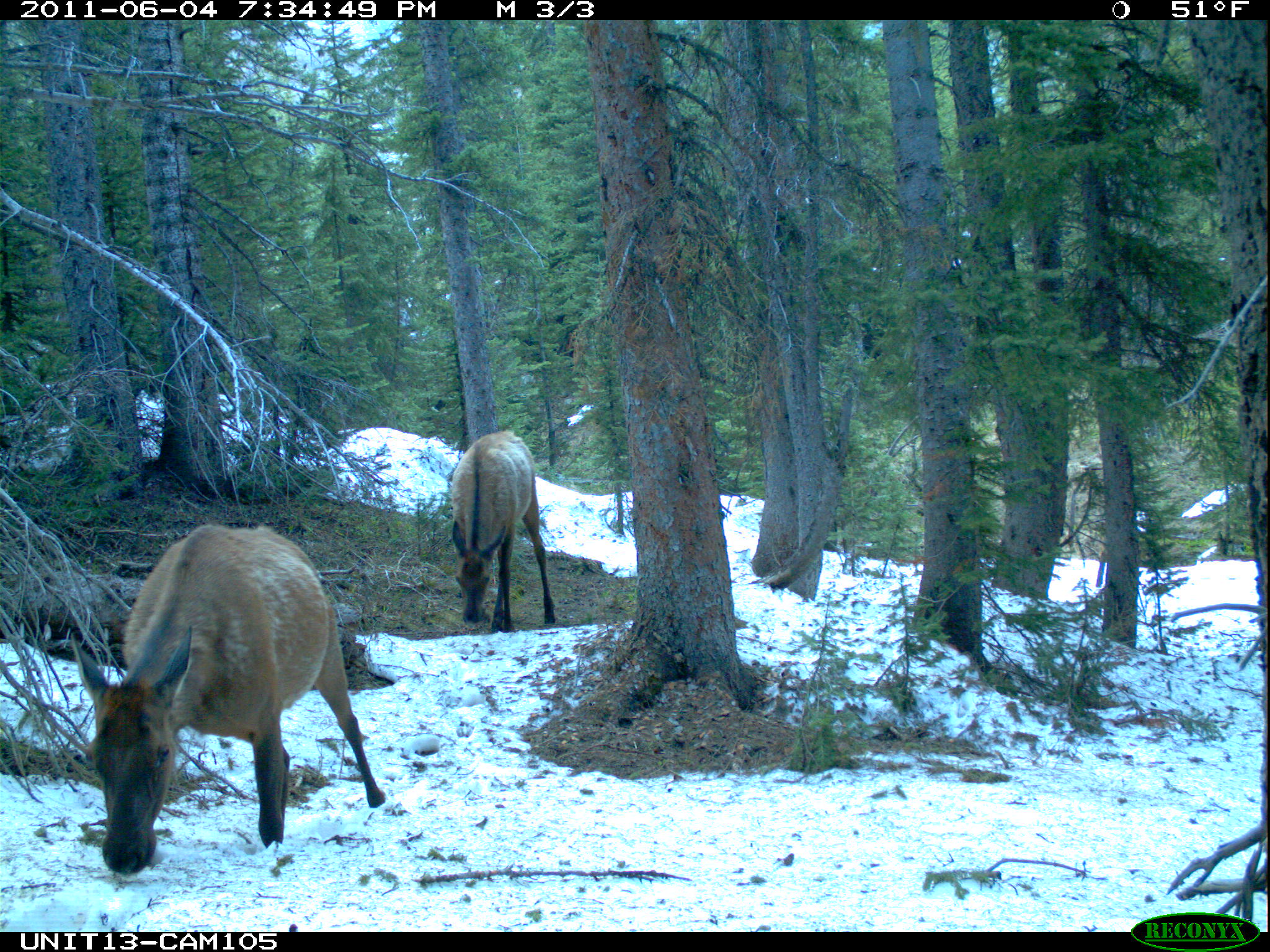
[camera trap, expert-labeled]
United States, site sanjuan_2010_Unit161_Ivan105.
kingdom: Animalia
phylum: Chordata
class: Mammalia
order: Artiodactyla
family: Cervidae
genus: Cervus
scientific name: Cervus elaphus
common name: red deer